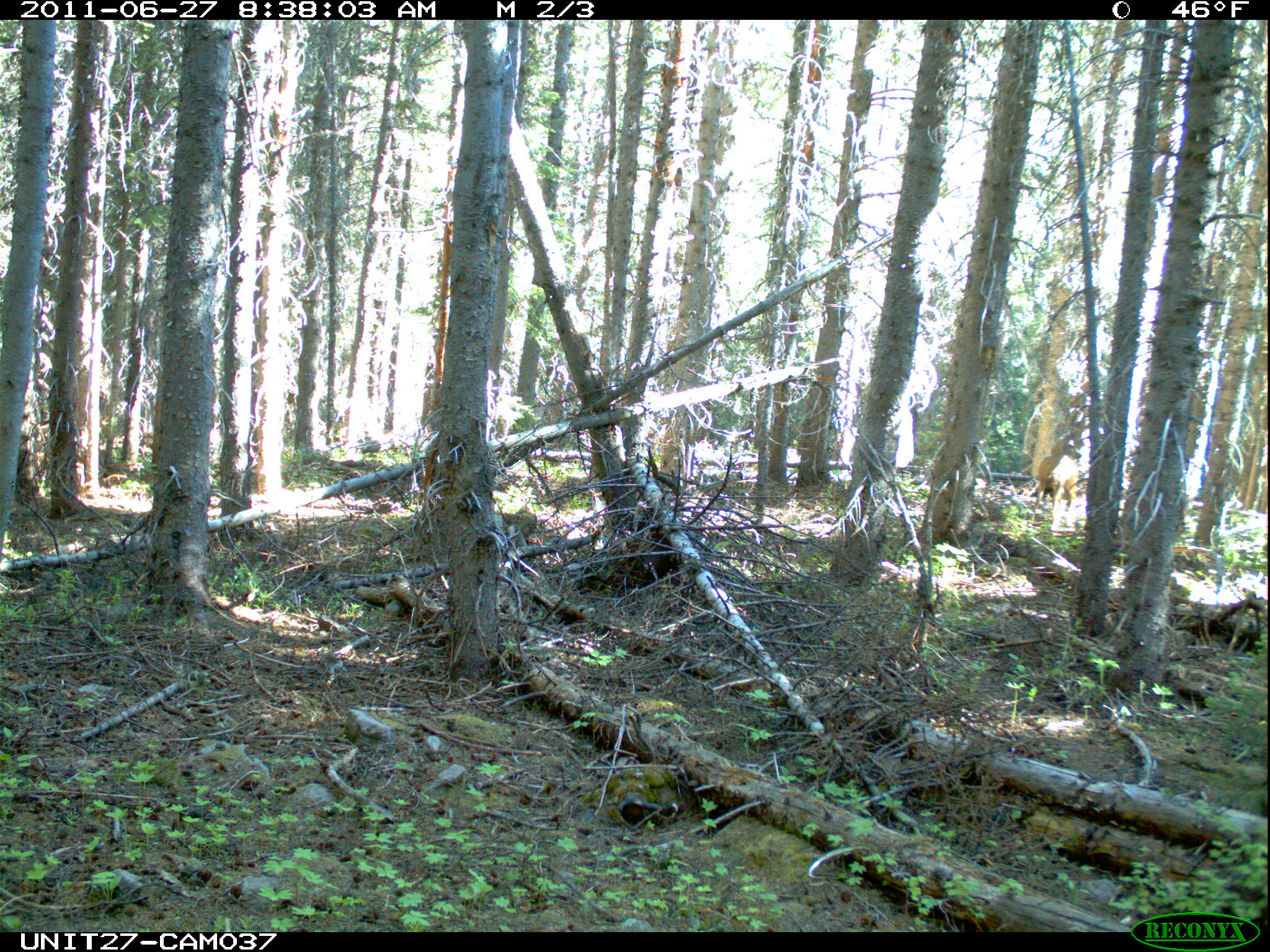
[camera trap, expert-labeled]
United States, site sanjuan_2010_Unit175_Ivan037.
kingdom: Animalia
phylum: Chordata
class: Mammalia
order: Artiodactyla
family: Cervidae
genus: Odocoileus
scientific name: Odocoileus hemionus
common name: mule deer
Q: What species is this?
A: Odocoileus hemionus (mule deer).